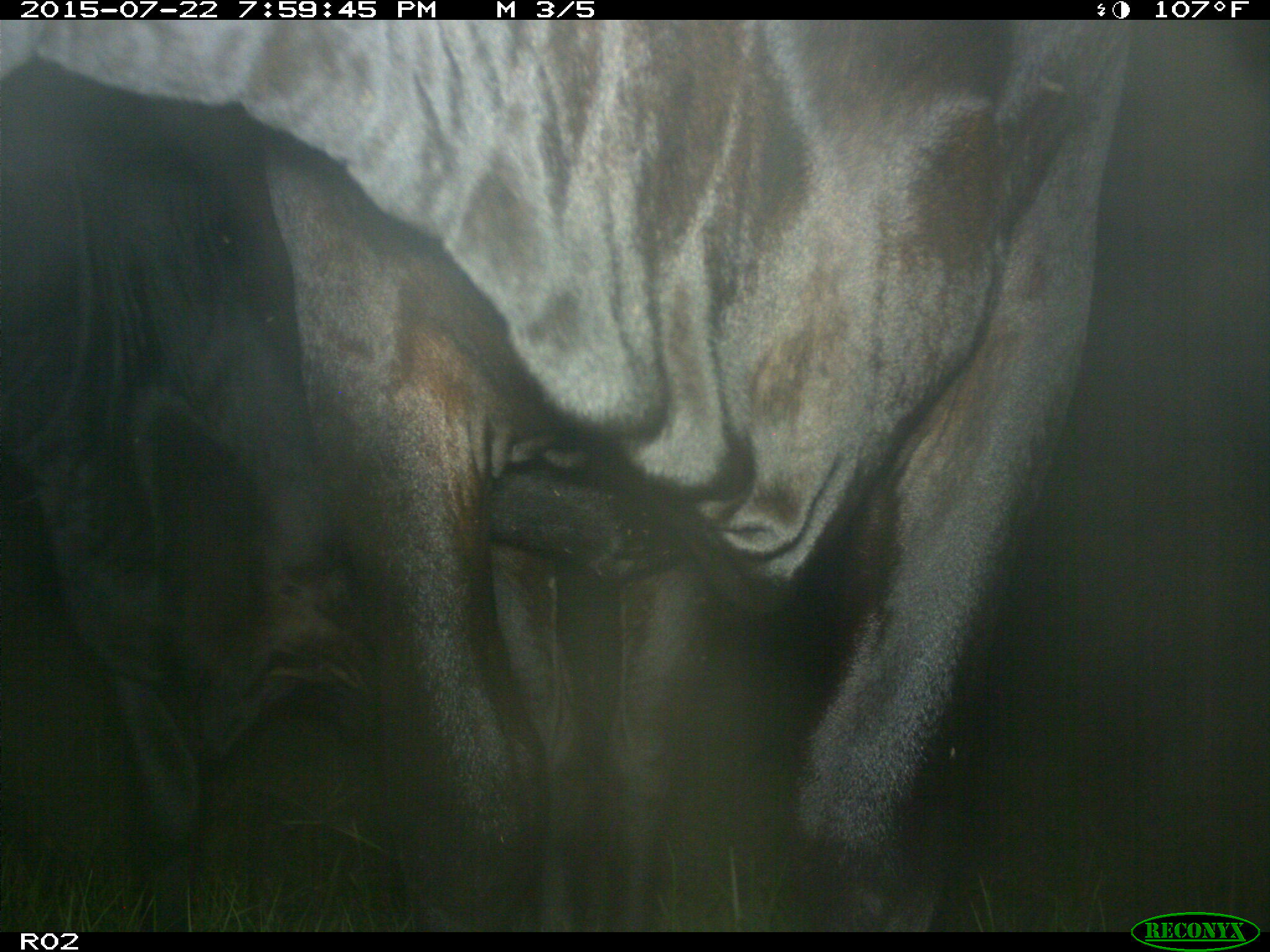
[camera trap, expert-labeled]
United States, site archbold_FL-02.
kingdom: Animalia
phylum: Chordata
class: Mammalia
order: Artiodactyla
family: Bovidae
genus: Bos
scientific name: Bos taurus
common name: domestic cow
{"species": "Bos taurus (domestic cow)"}